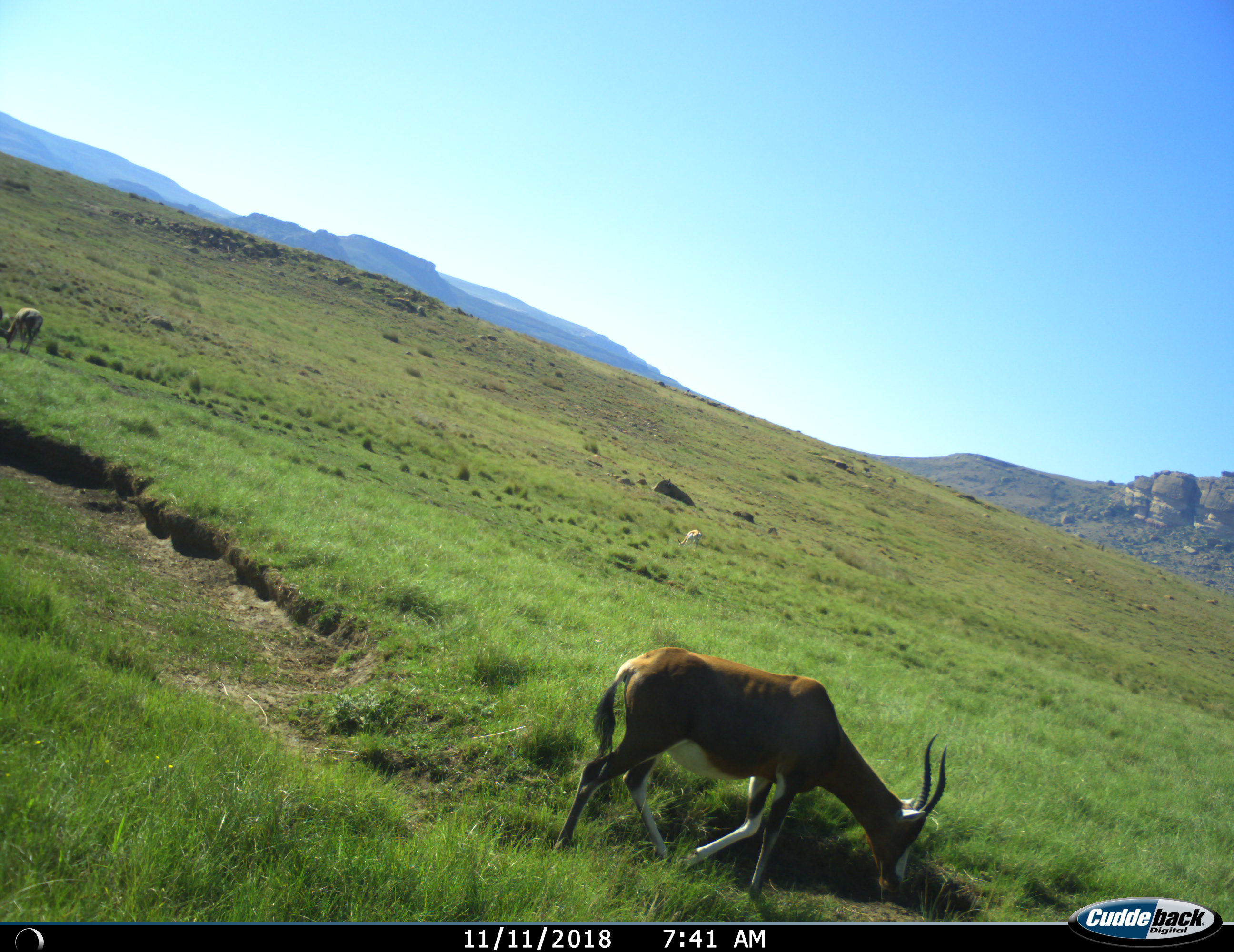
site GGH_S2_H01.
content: unidentified animal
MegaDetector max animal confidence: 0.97